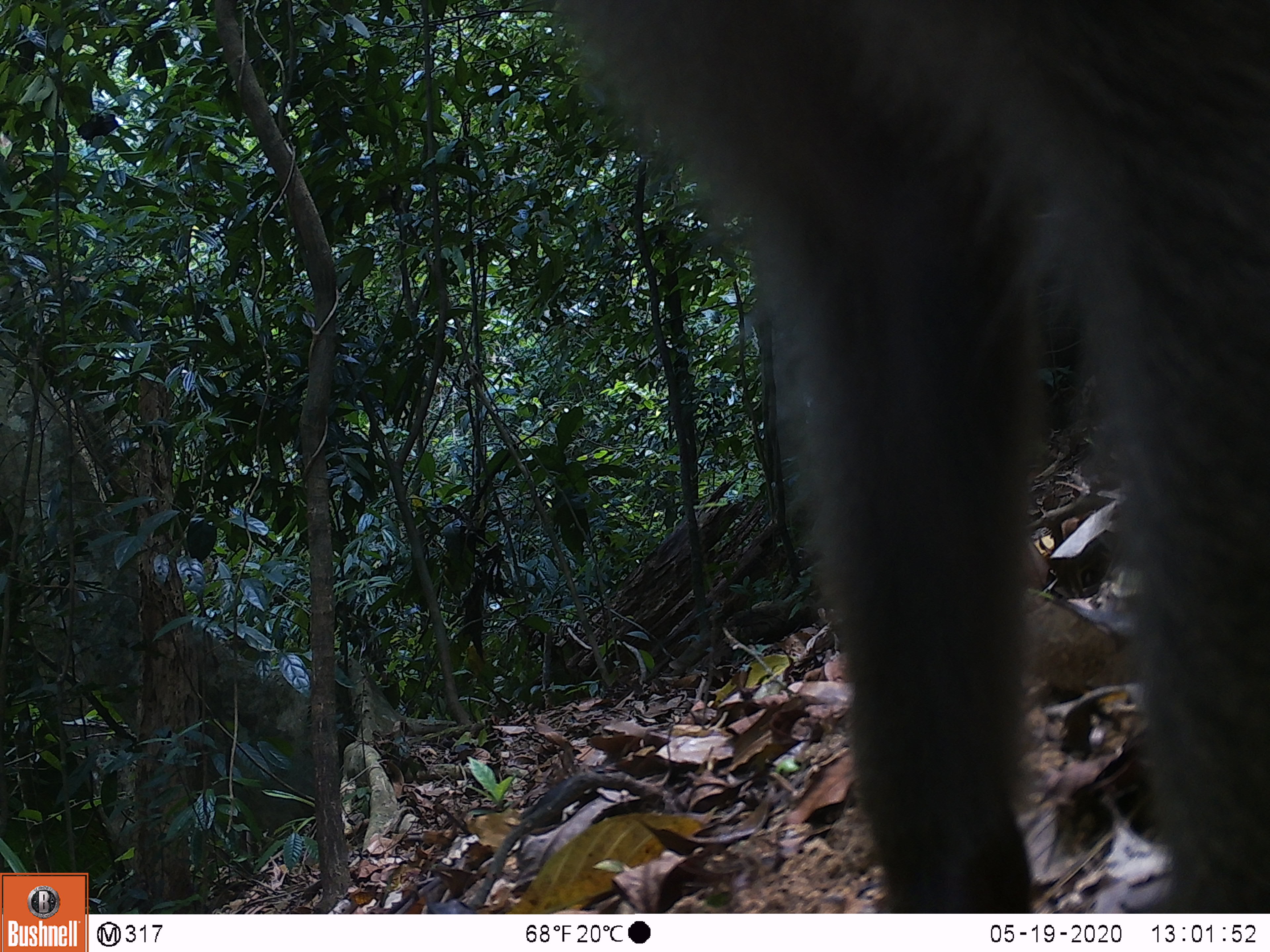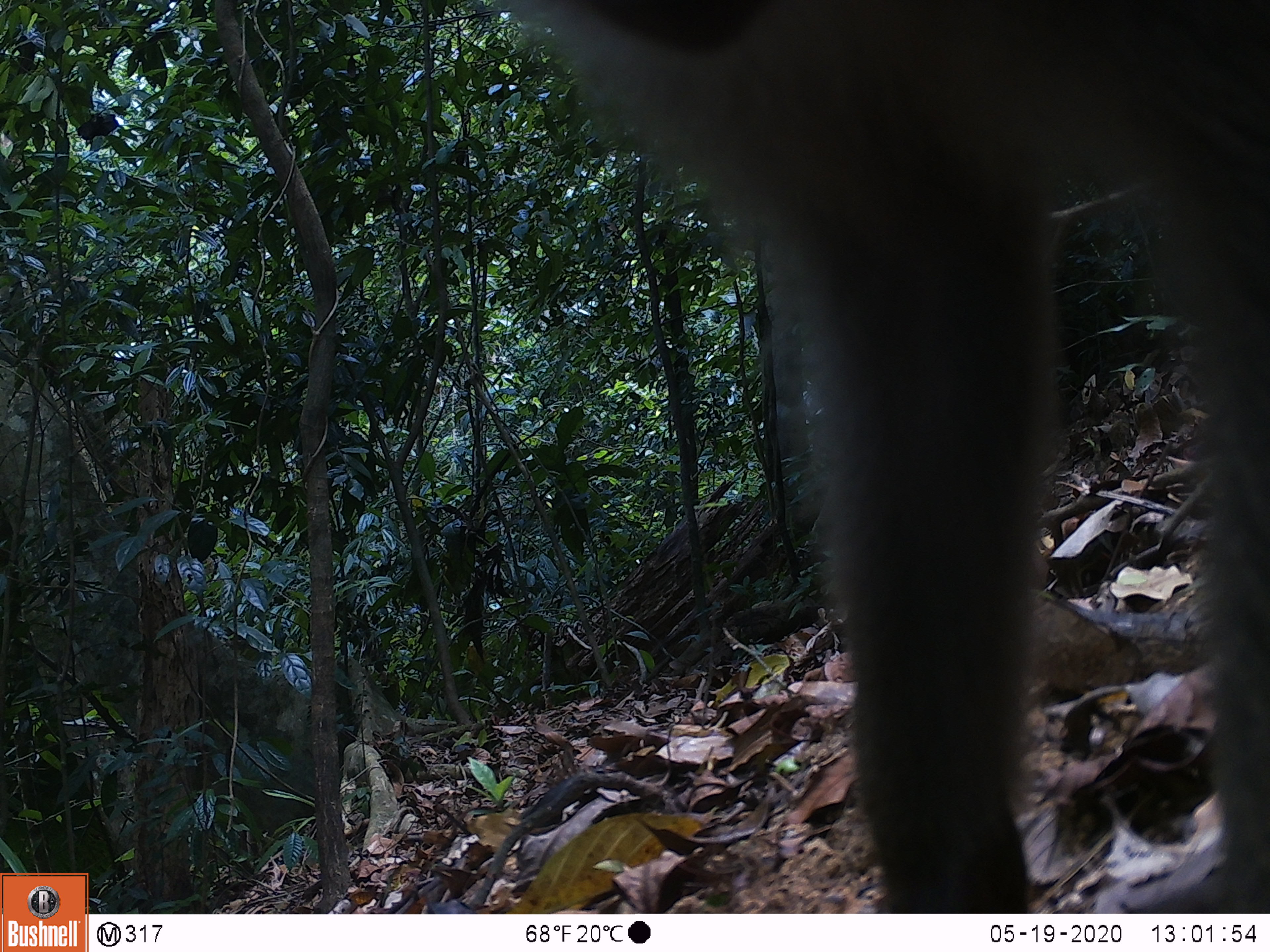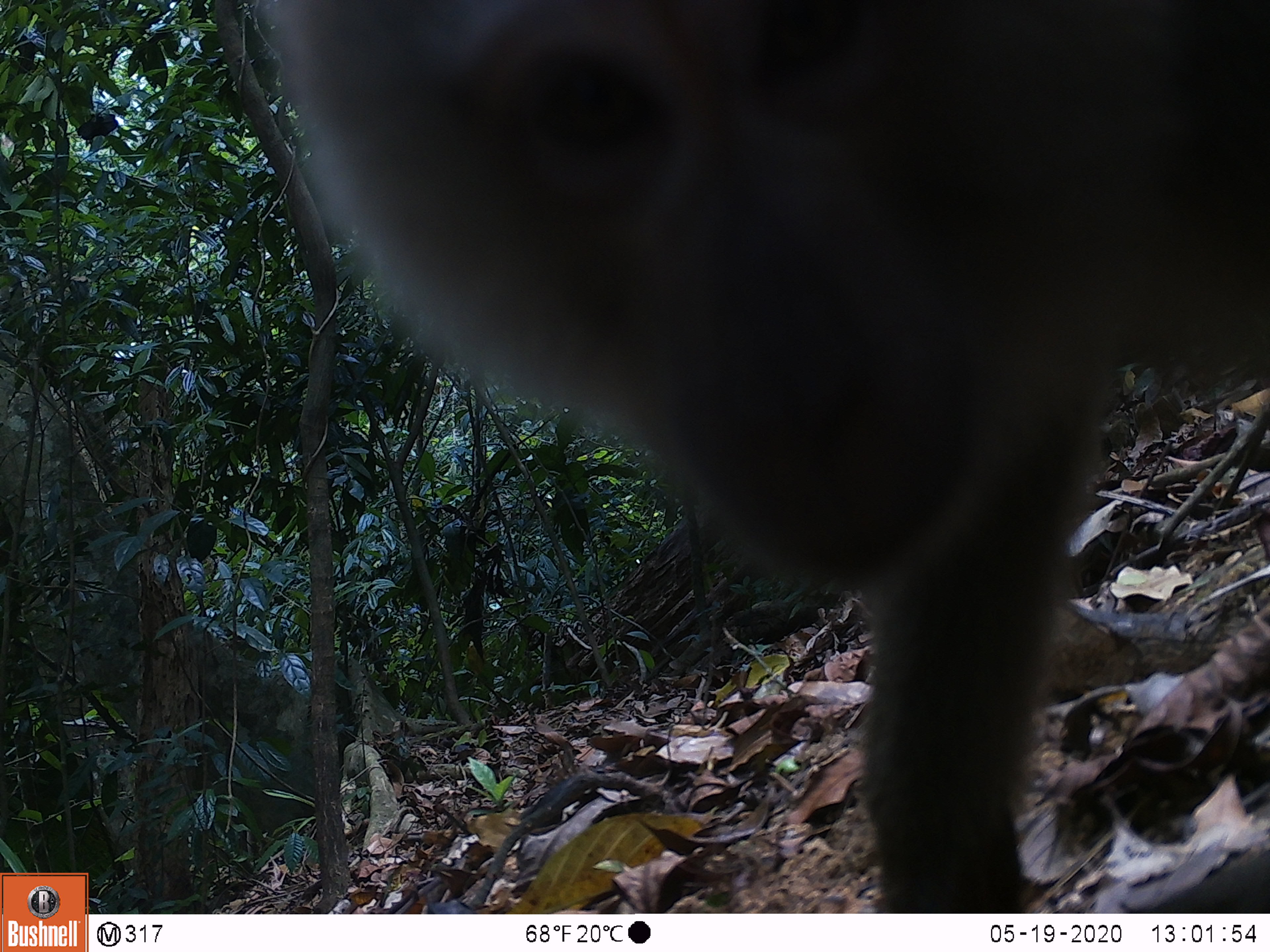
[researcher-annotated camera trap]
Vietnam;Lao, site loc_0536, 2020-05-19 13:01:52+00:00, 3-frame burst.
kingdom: Animalia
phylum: Chordata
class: Mammalia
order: Primates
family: Cercopithecidae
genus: Macaca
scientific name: Macaca nemestrina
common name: pig-tailed macaque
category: pig tailed macaque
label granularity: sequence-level